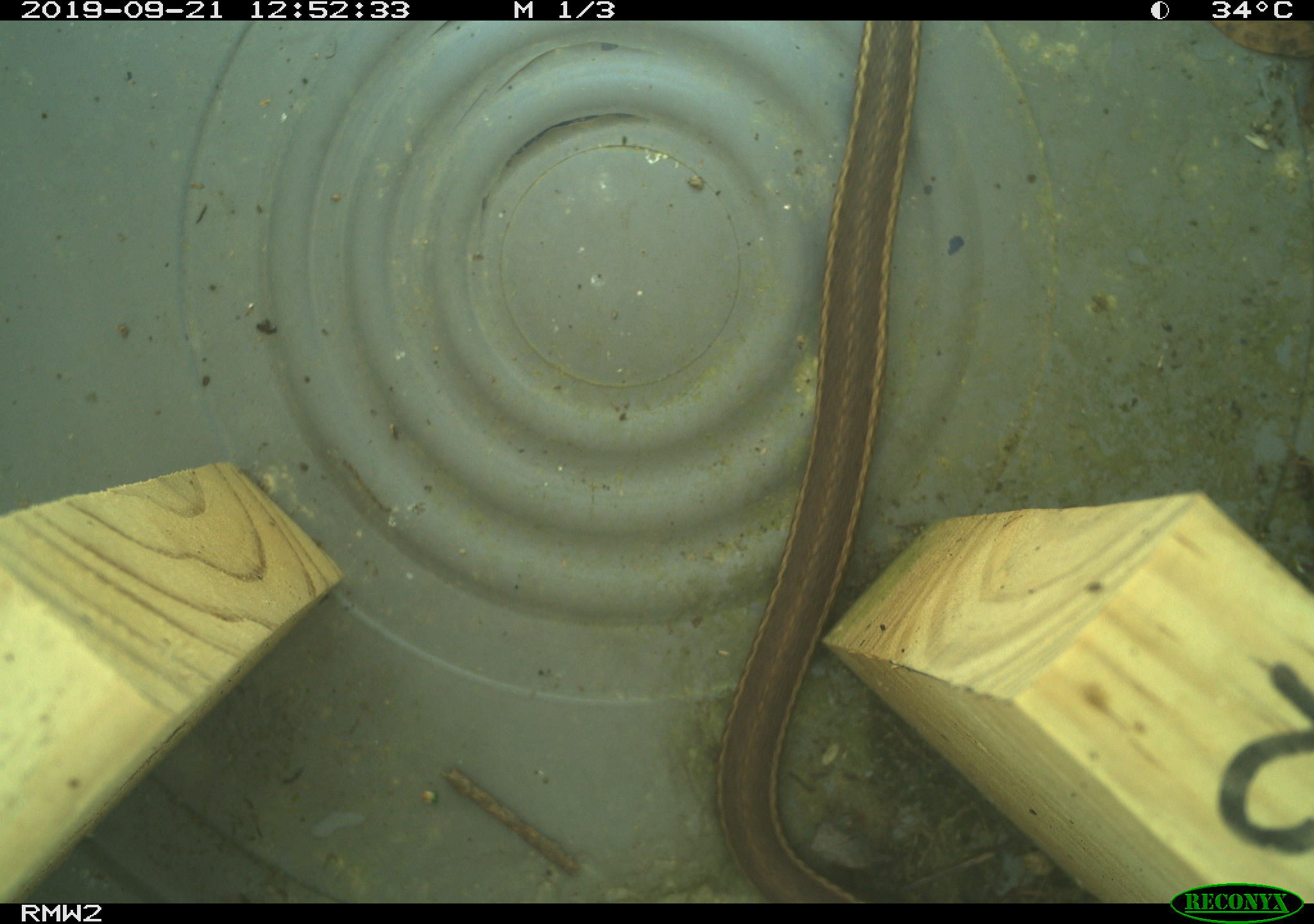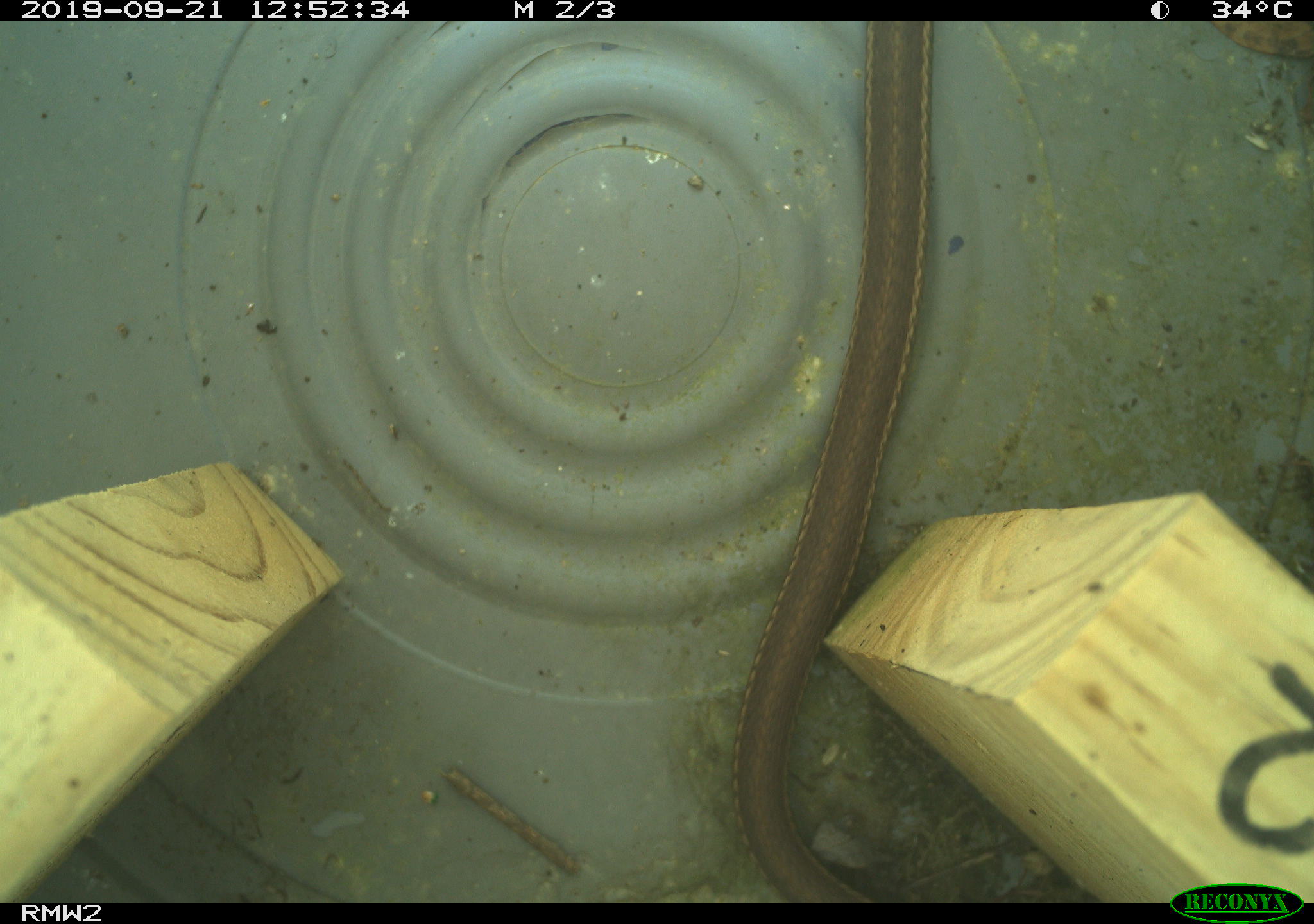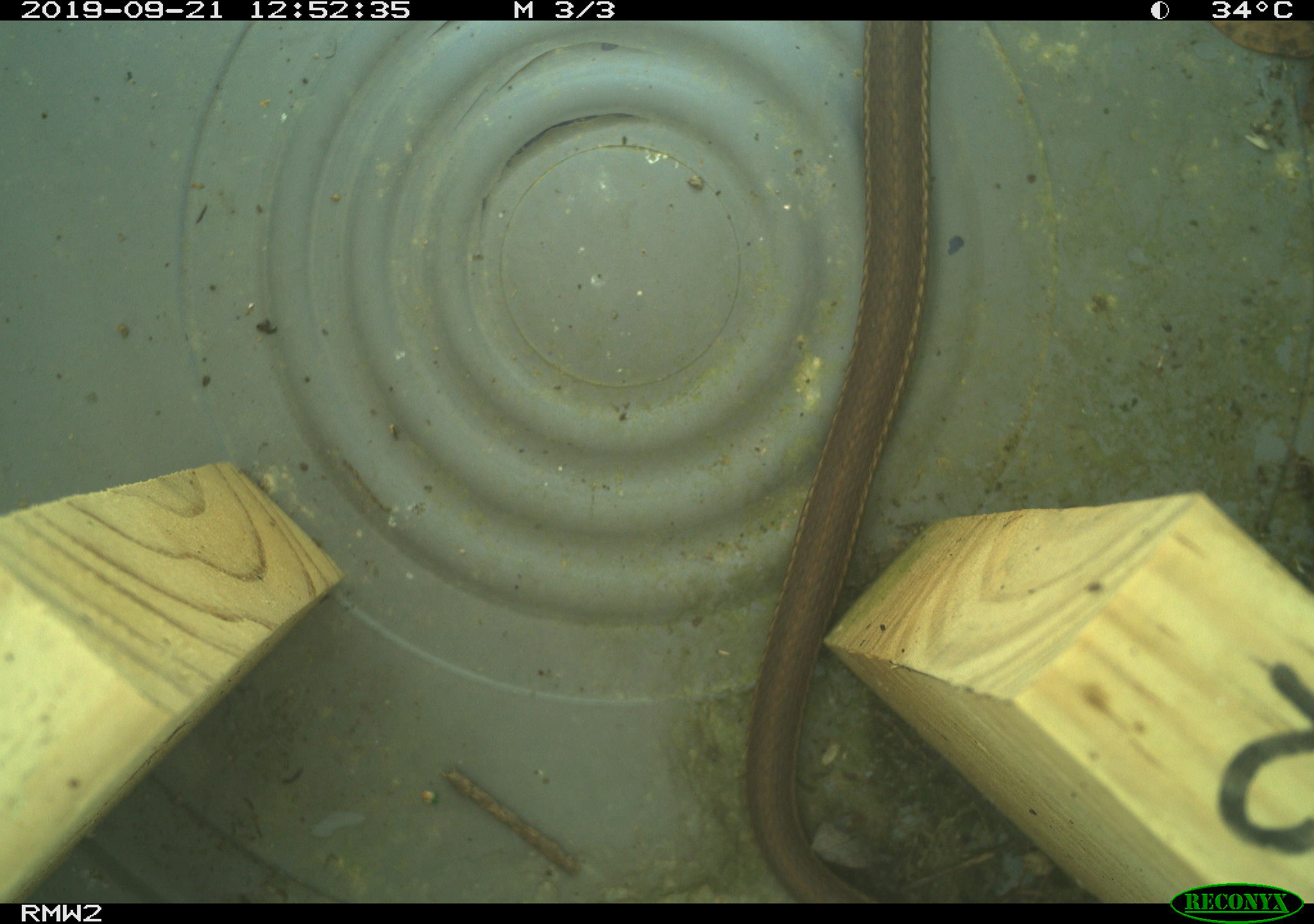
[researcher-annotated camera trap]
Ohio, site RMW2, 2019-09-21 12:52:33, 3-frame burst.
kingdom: Animalia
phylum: Chordata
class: Reptilia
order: Squamata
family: Colubridae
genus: Thamnophis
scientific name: Thamnophis sirtalis sirtalis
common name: eastern gartersnake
Eastern gartersnake (Thamnophis sirtalis sirtalis).